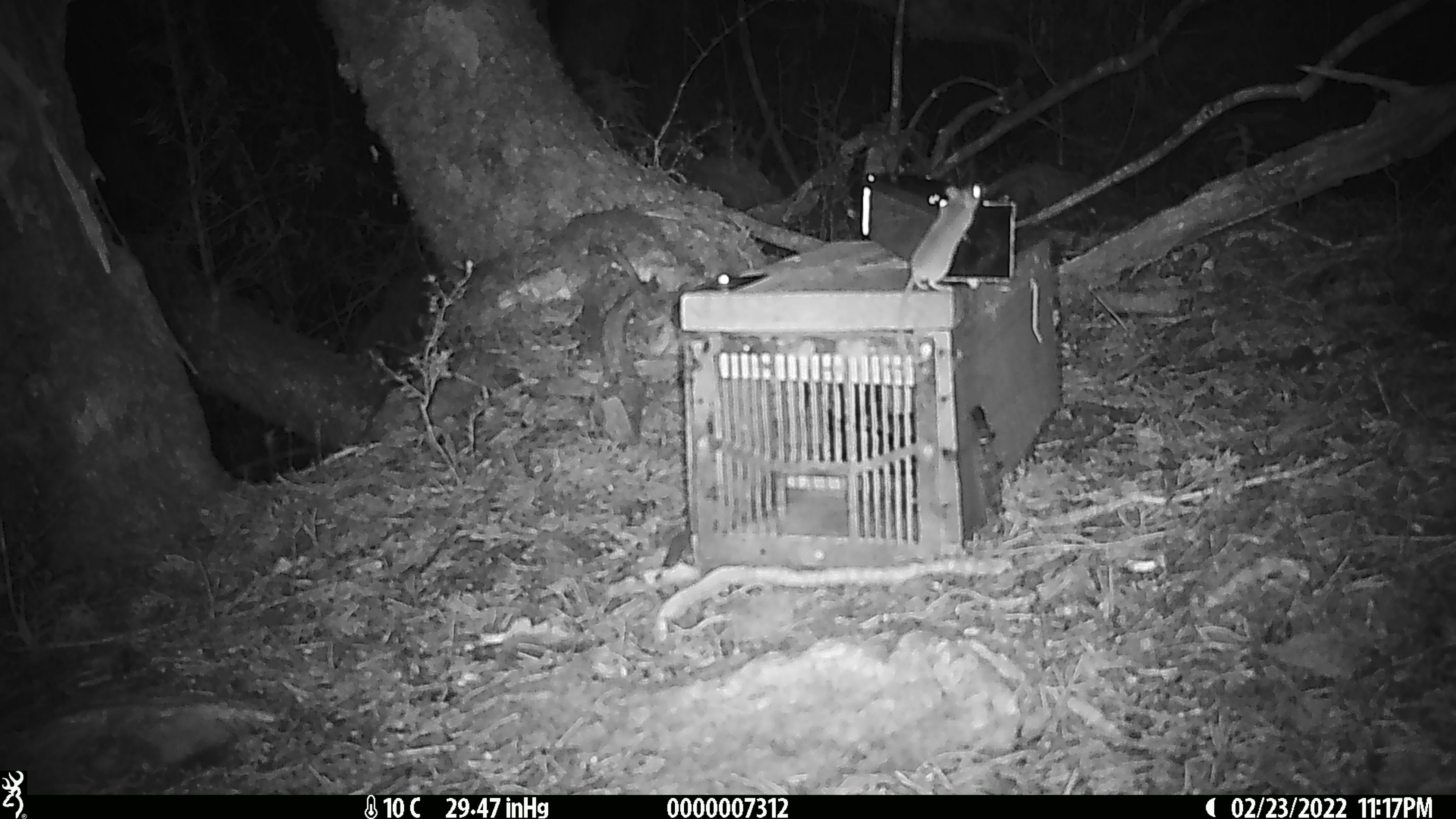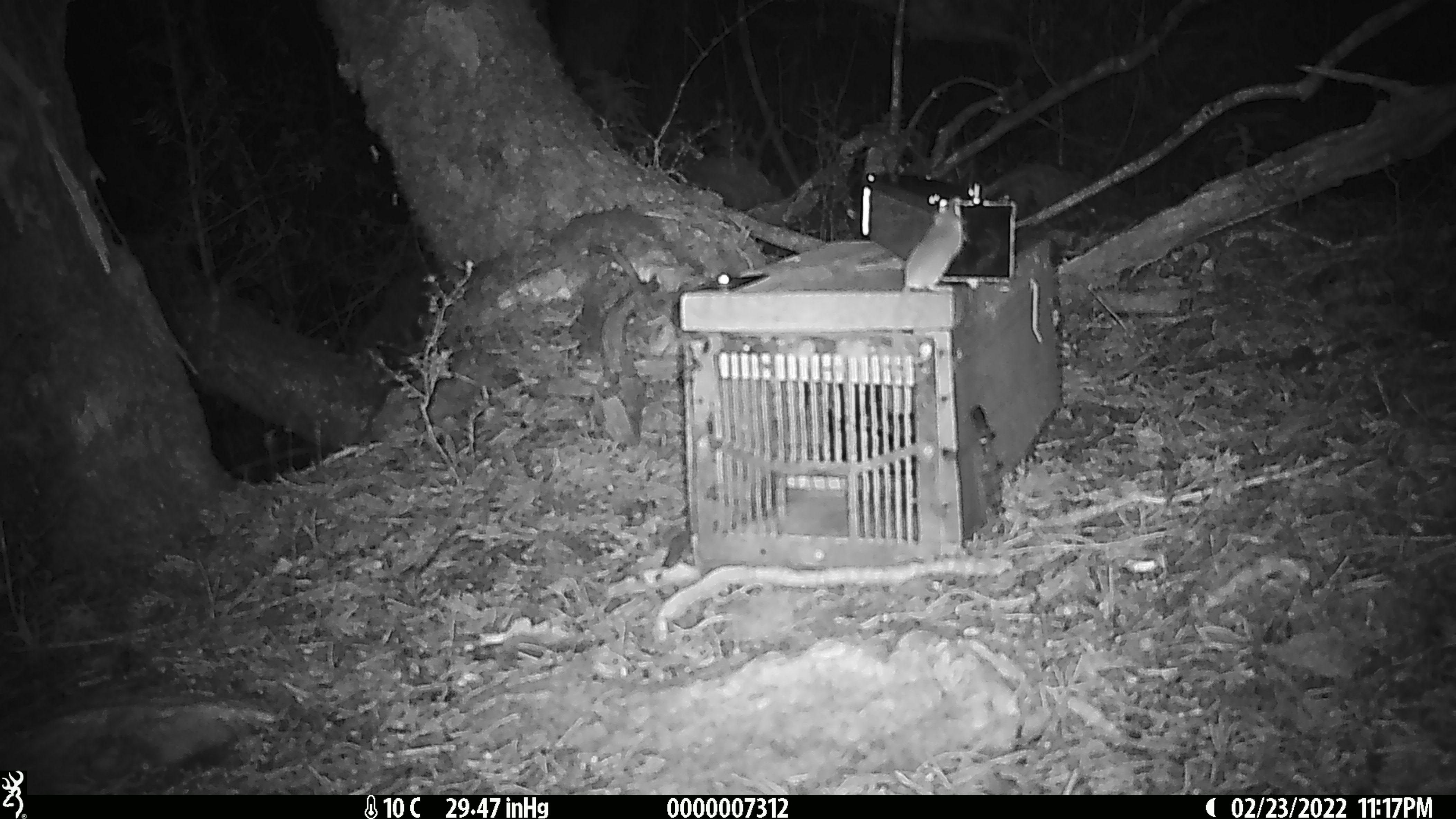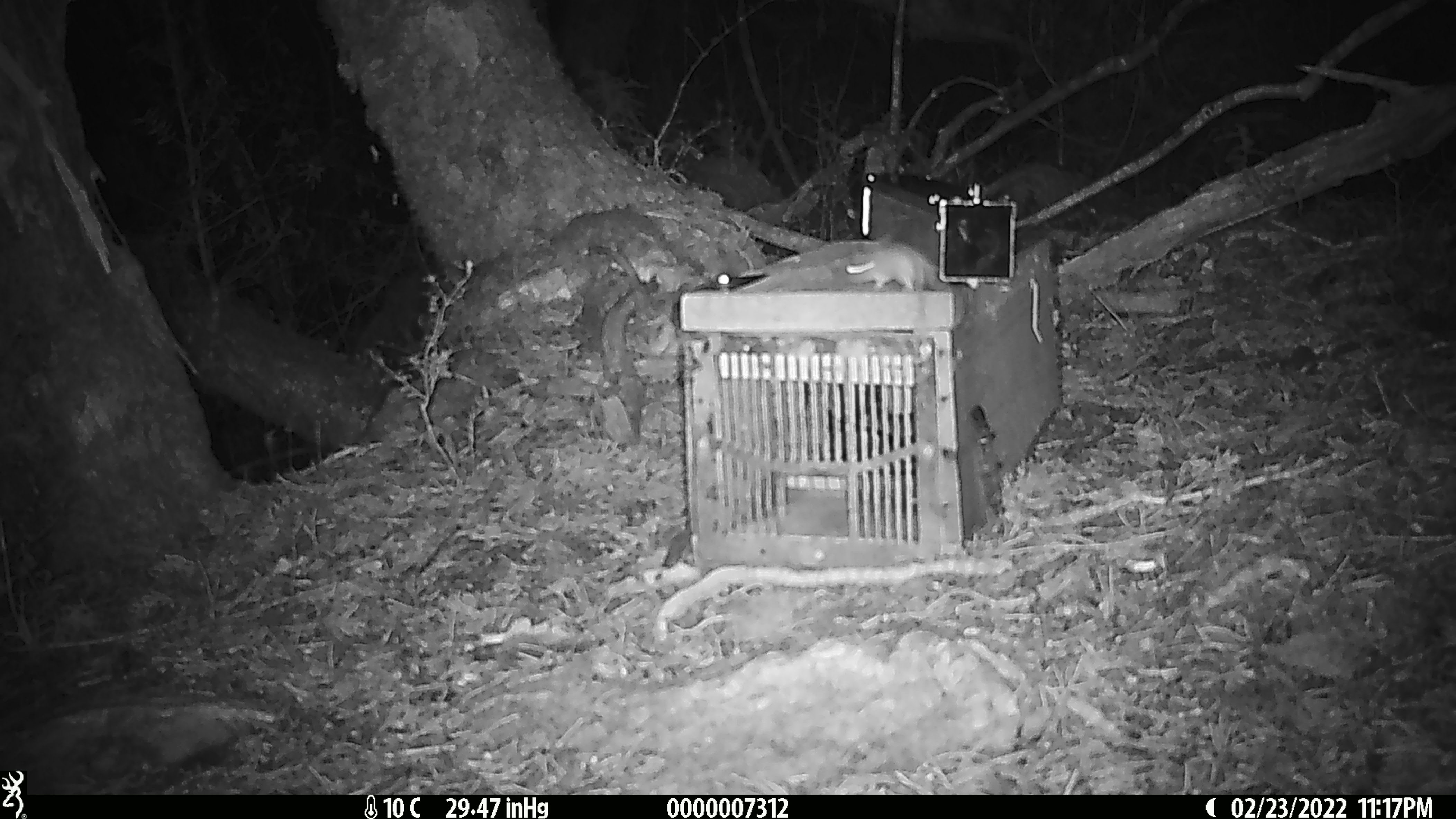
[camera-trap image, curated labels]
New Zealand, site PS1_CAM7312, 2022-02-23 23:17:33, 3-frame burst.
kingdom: Animalia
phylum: Chordata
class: Mammalia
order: Rodentia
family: Muridae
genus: Mus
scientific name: Mus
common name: mouse